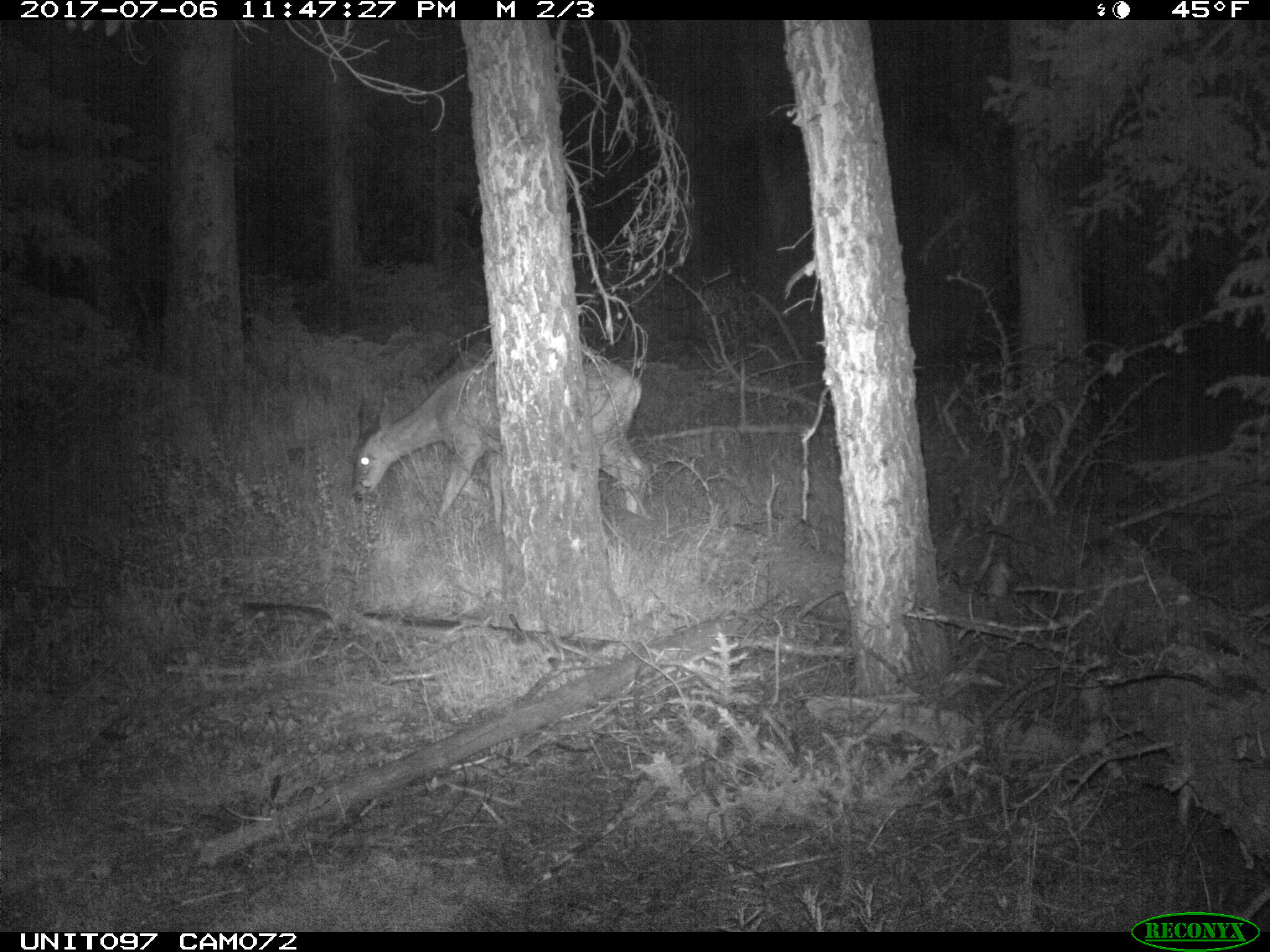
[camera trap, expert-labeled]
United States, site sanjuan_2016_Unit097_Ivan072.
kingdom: Animalia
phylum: Chordata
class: Mammalia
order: Artiodactyla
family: Cervidae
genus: Odocoileus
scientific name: Odocoileus hemionus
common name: mule deer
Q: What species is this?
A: Odocoileus hemionus (mule deer).